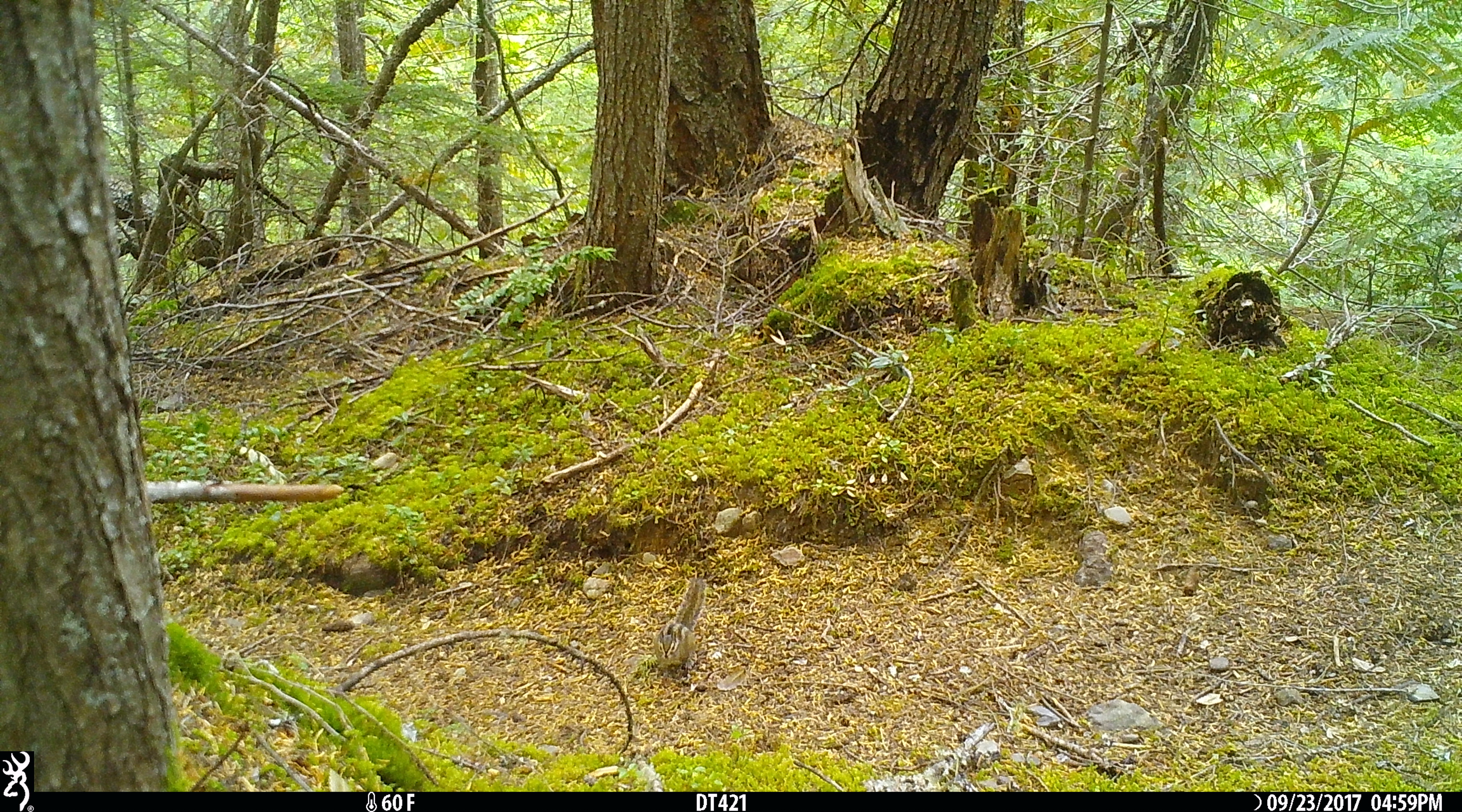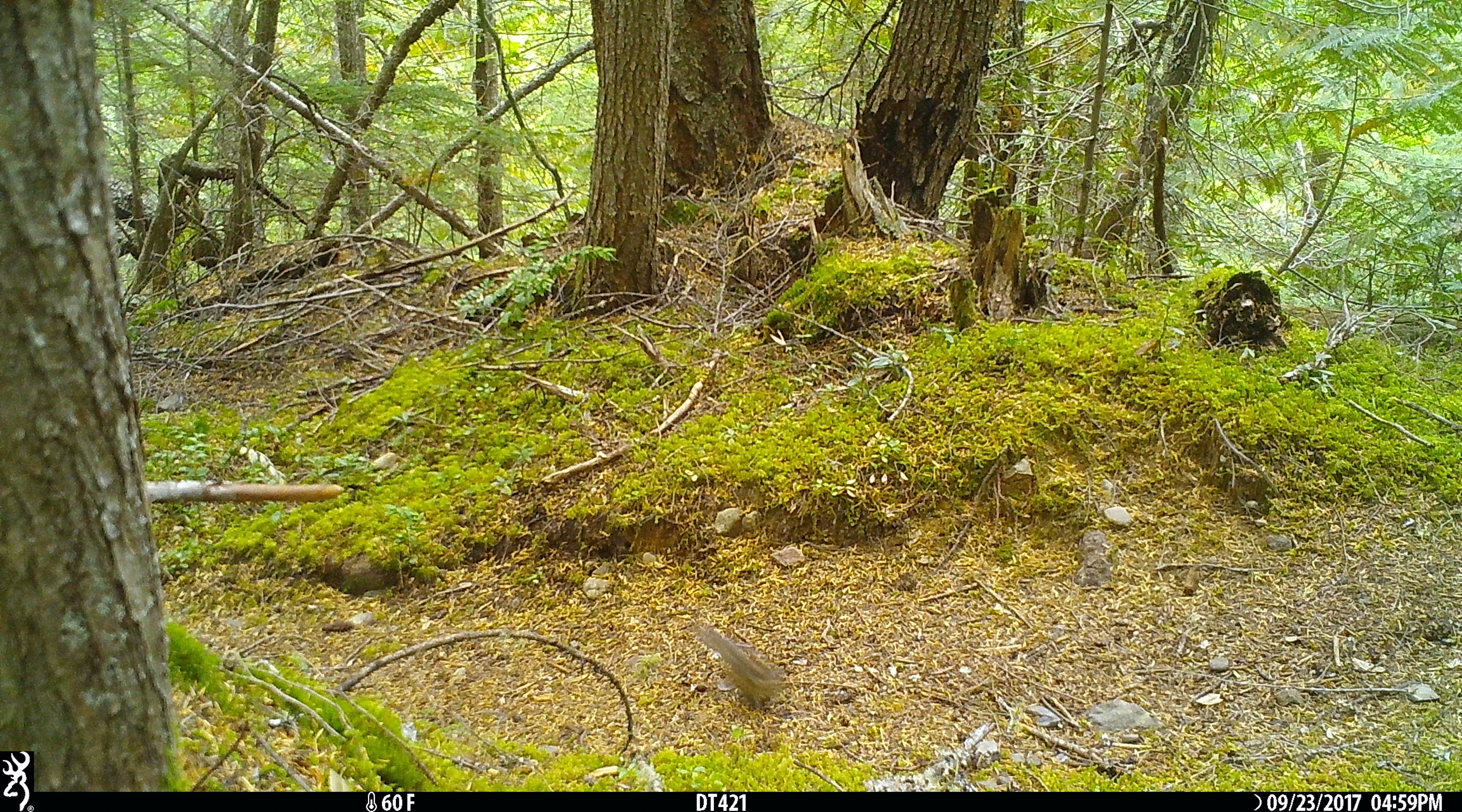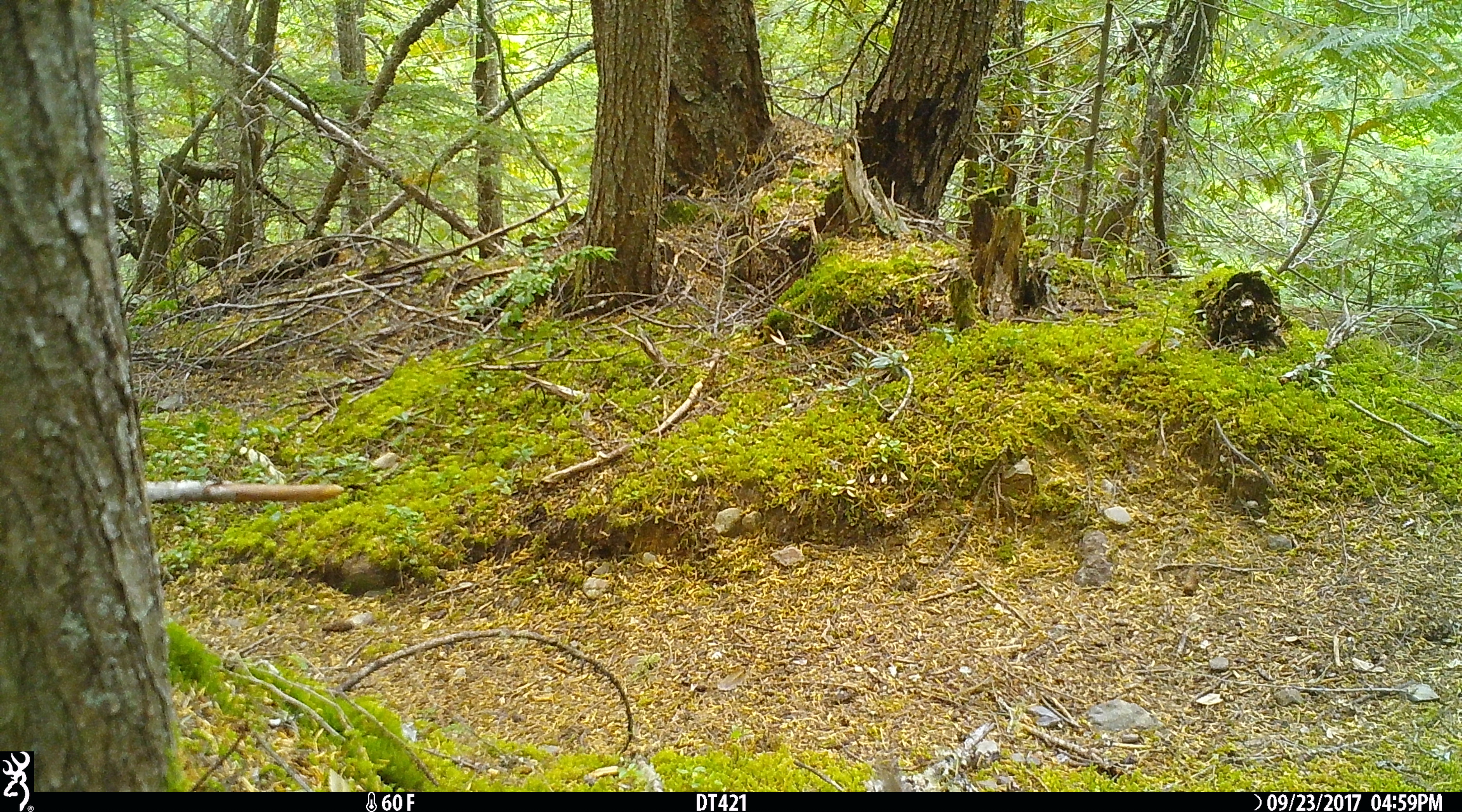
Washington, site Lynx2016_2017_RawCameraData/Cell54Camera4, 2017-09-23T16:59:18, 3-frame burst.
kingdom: Animalia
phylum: Chordata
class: Mammalia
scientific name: Mammalia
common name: small mammal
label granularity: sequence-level